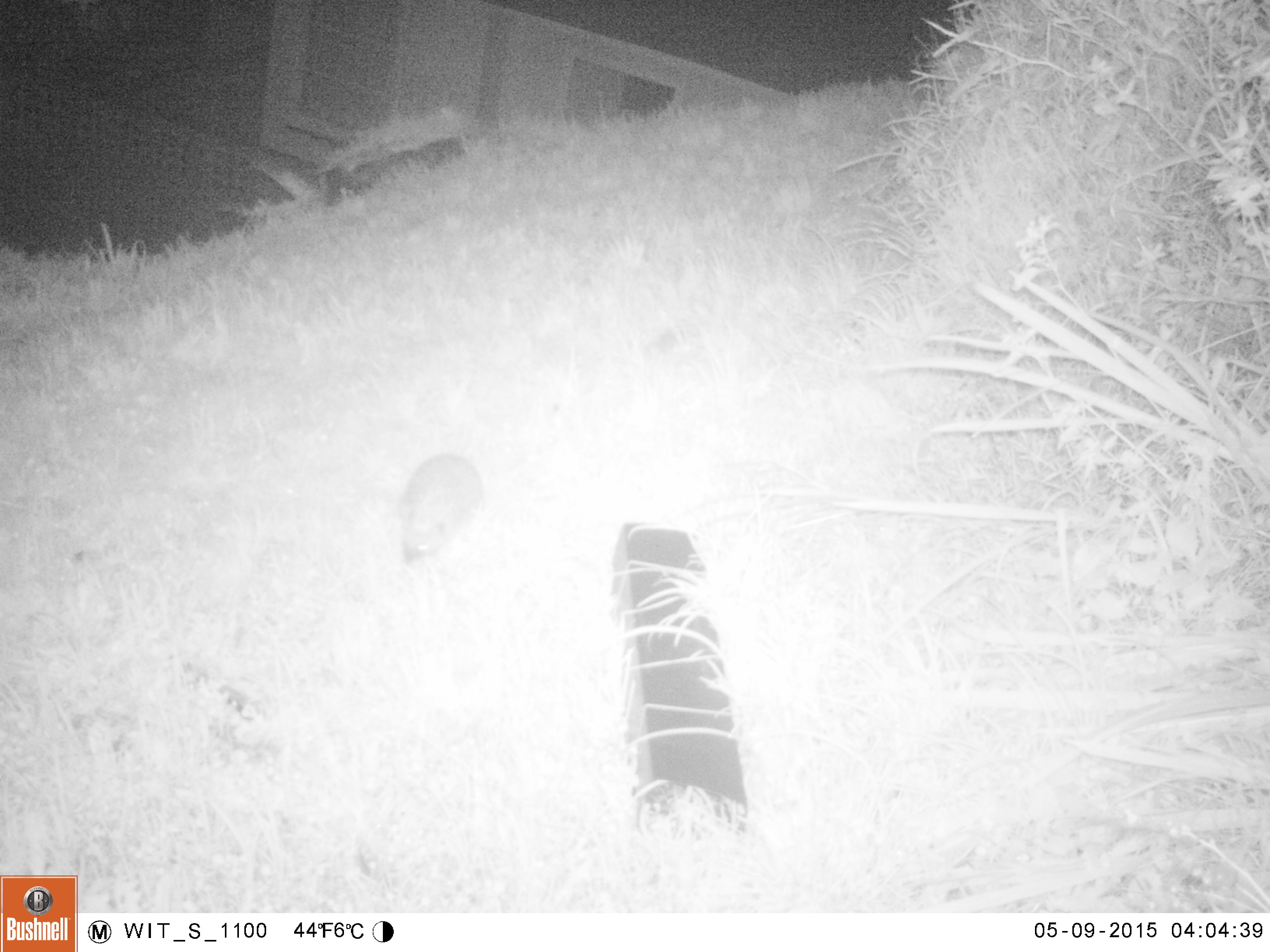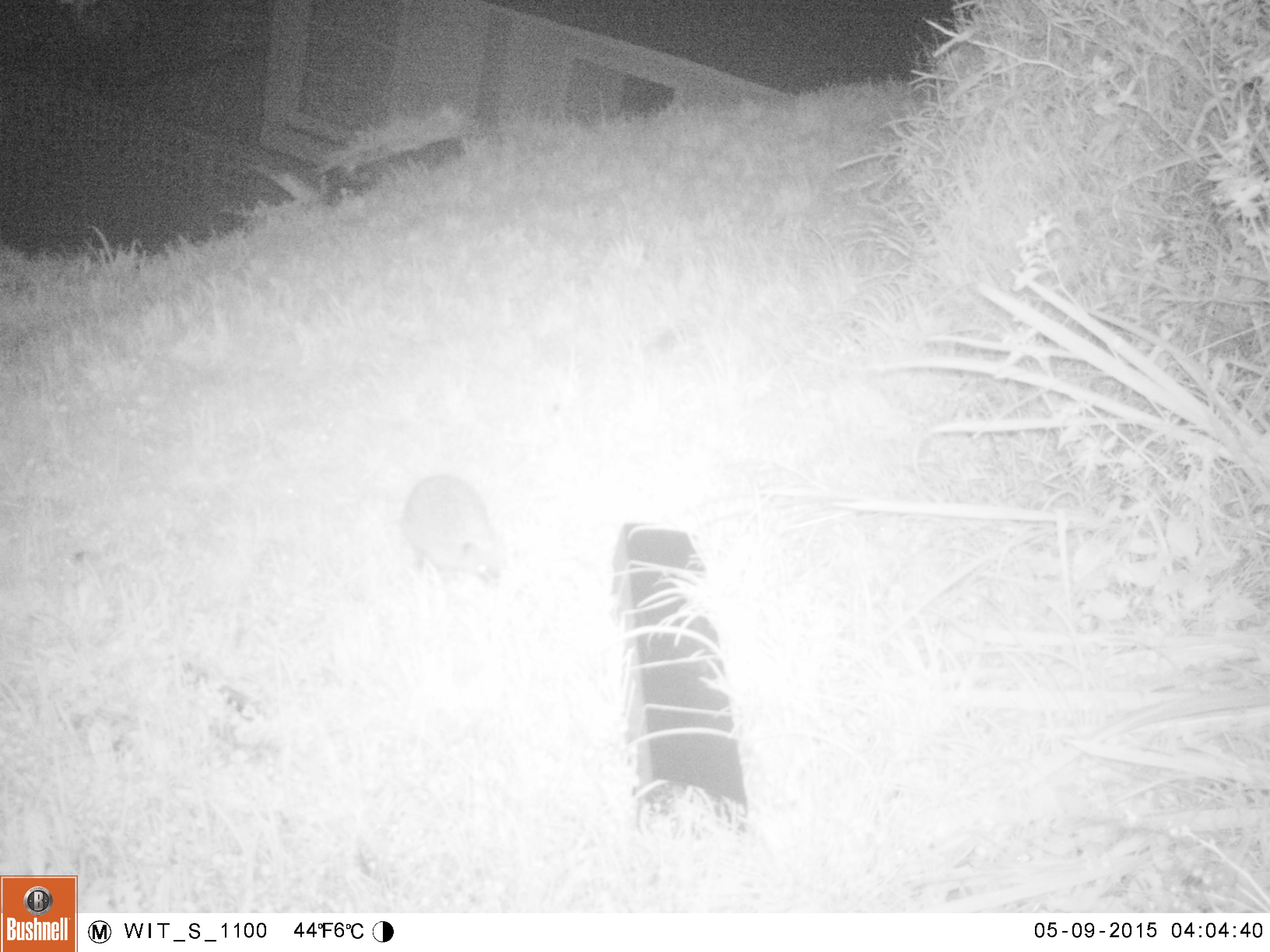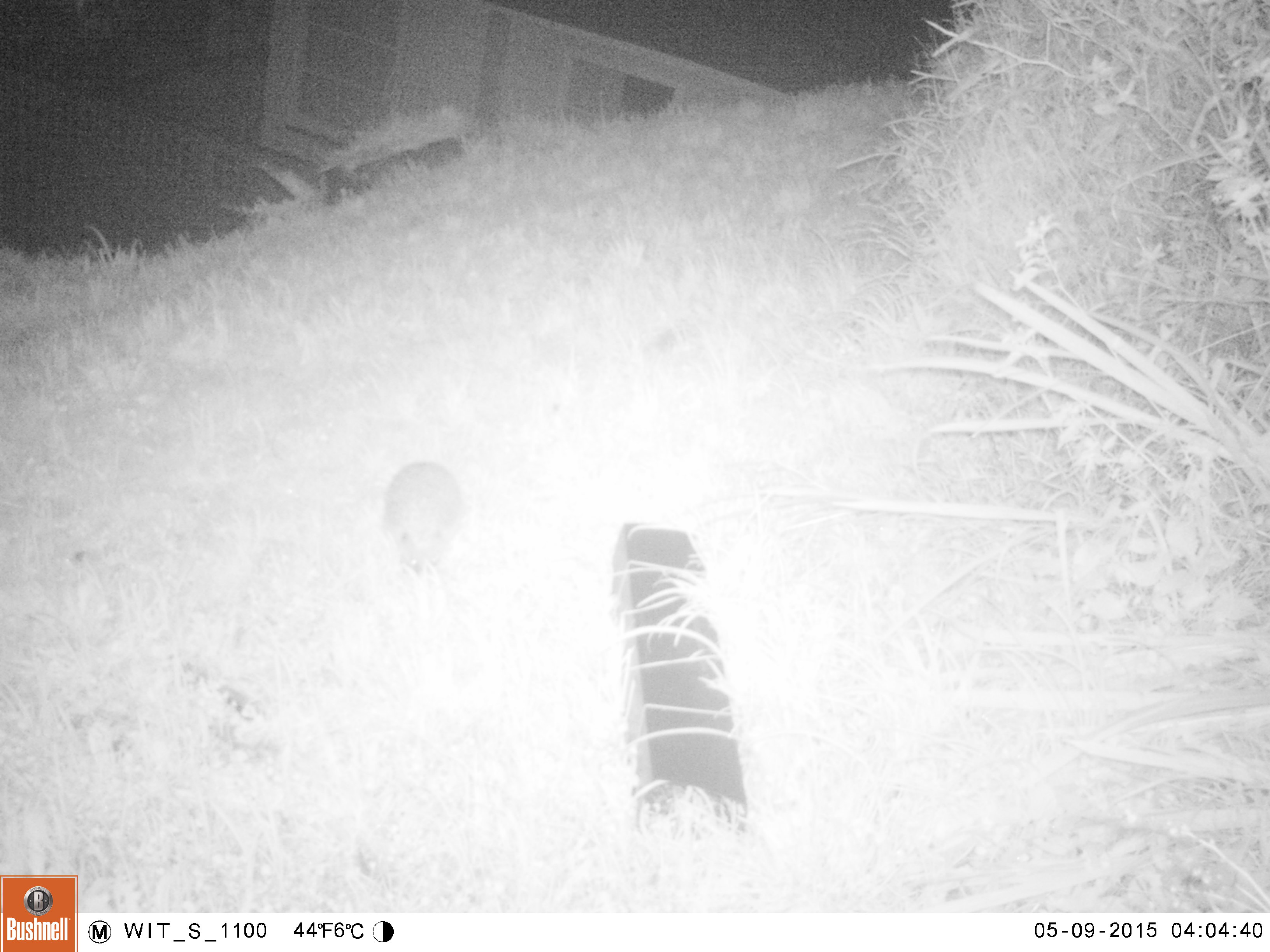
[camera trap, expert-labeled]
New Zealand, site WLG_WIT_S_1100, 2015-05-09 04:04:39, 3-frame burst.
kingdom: Animalia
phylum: Chordata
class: Mammalia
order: Eulipotyphla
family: Erinaceidae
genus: Erinaceus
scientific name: Erinaceus europaeus europaeus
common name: european hedgehog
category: hedgehog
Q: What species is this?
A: Hedgehog (european hedgehog) (Erinaceus europaeus europaeus).